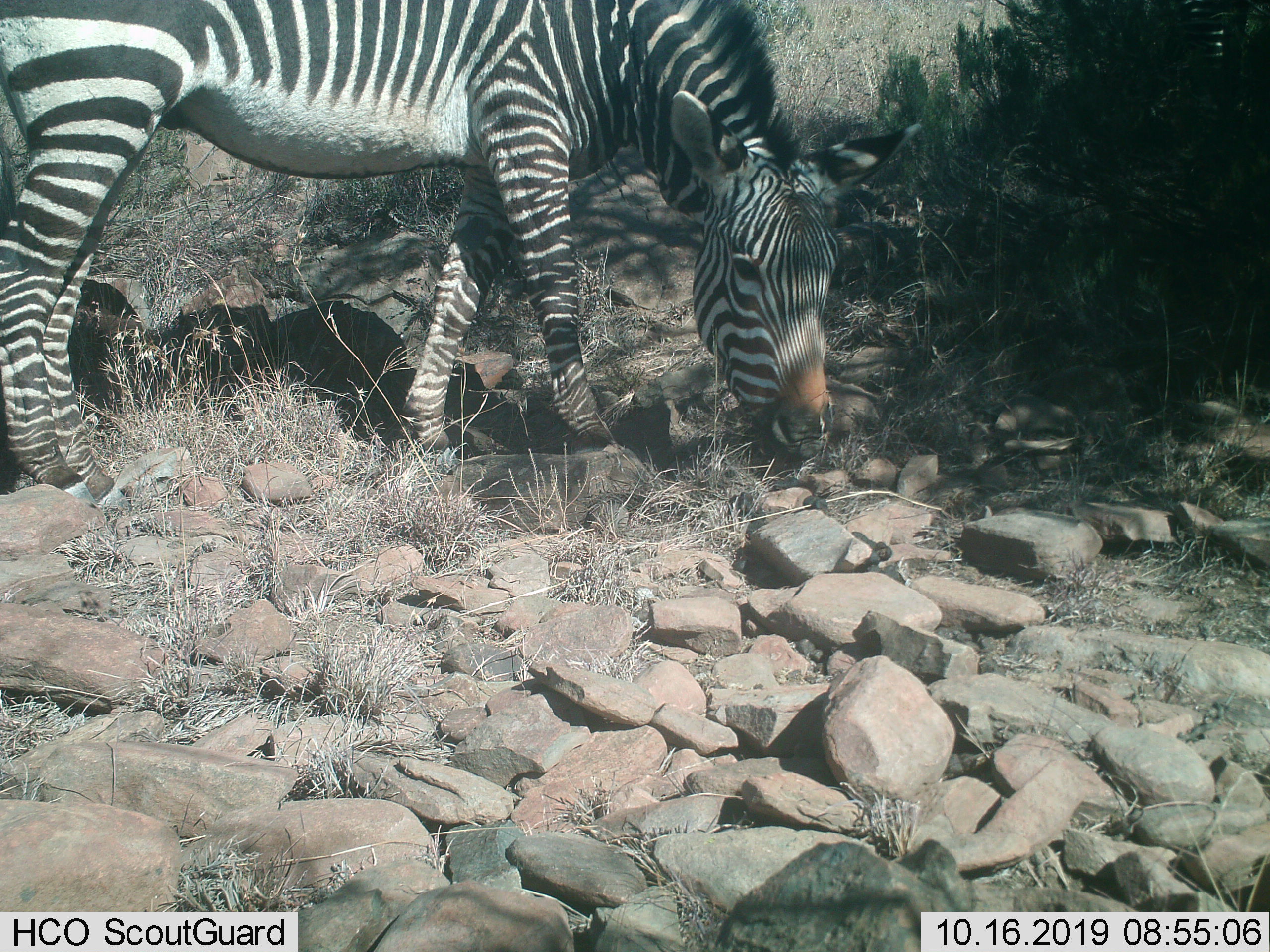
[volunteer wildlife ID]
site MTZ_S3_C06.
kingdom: Animalia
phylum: Chordata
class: Mammalia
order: Perissodactyla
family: Equidae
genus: Equus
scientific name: Equus zebra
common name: mountain zebra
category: zebramountain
Zebramountain (mountain zebra) (Equus zebra), count 1. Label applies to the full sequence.